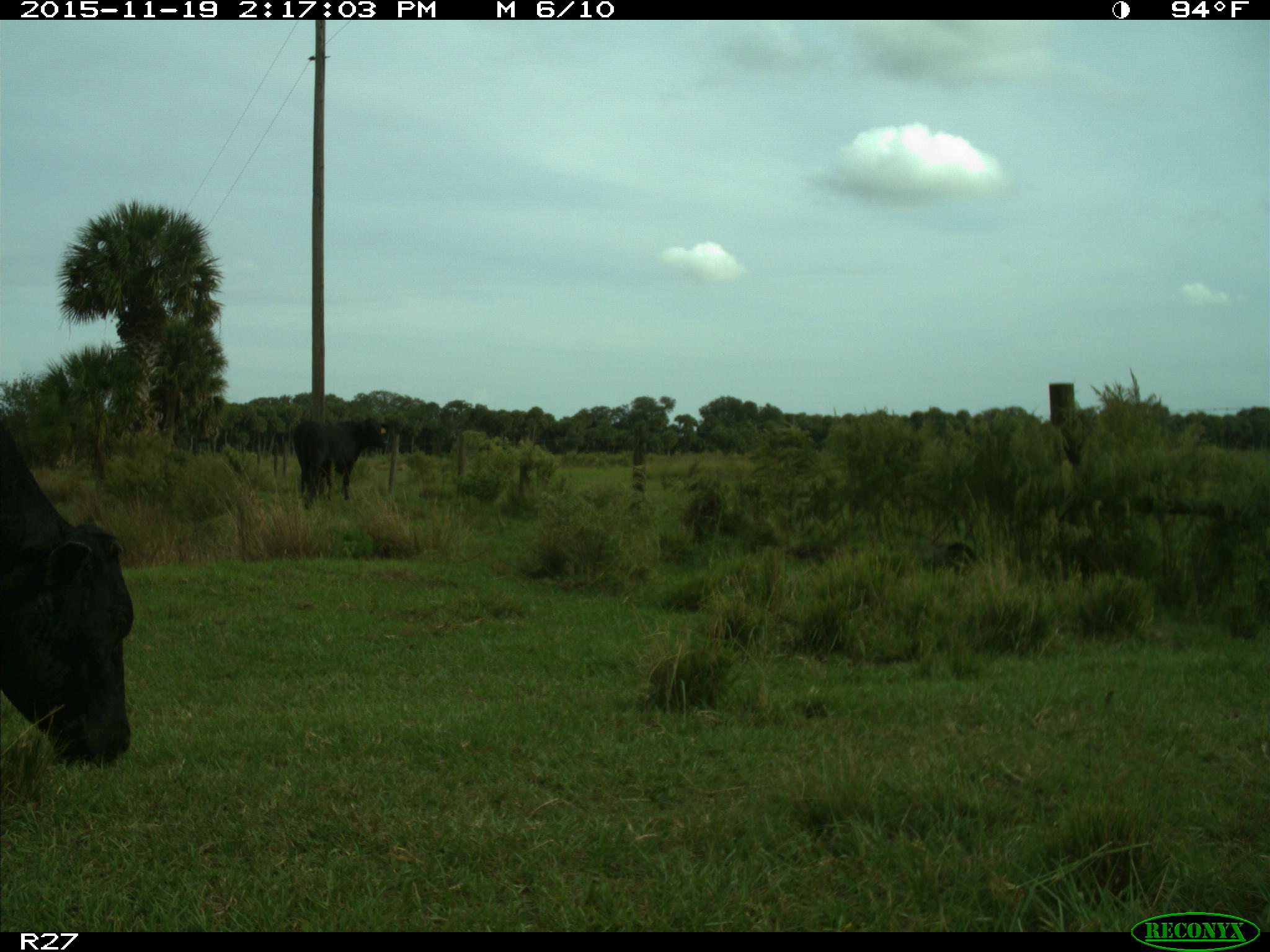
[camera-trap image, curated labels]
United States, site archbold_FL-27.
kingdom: Animalia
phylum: Chordata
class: Mammalia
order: Artiodactyla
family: Bovidae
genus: Bos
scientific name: Bos taurus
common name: domestic cow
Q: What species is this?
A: Bos taurus (domestic cow).